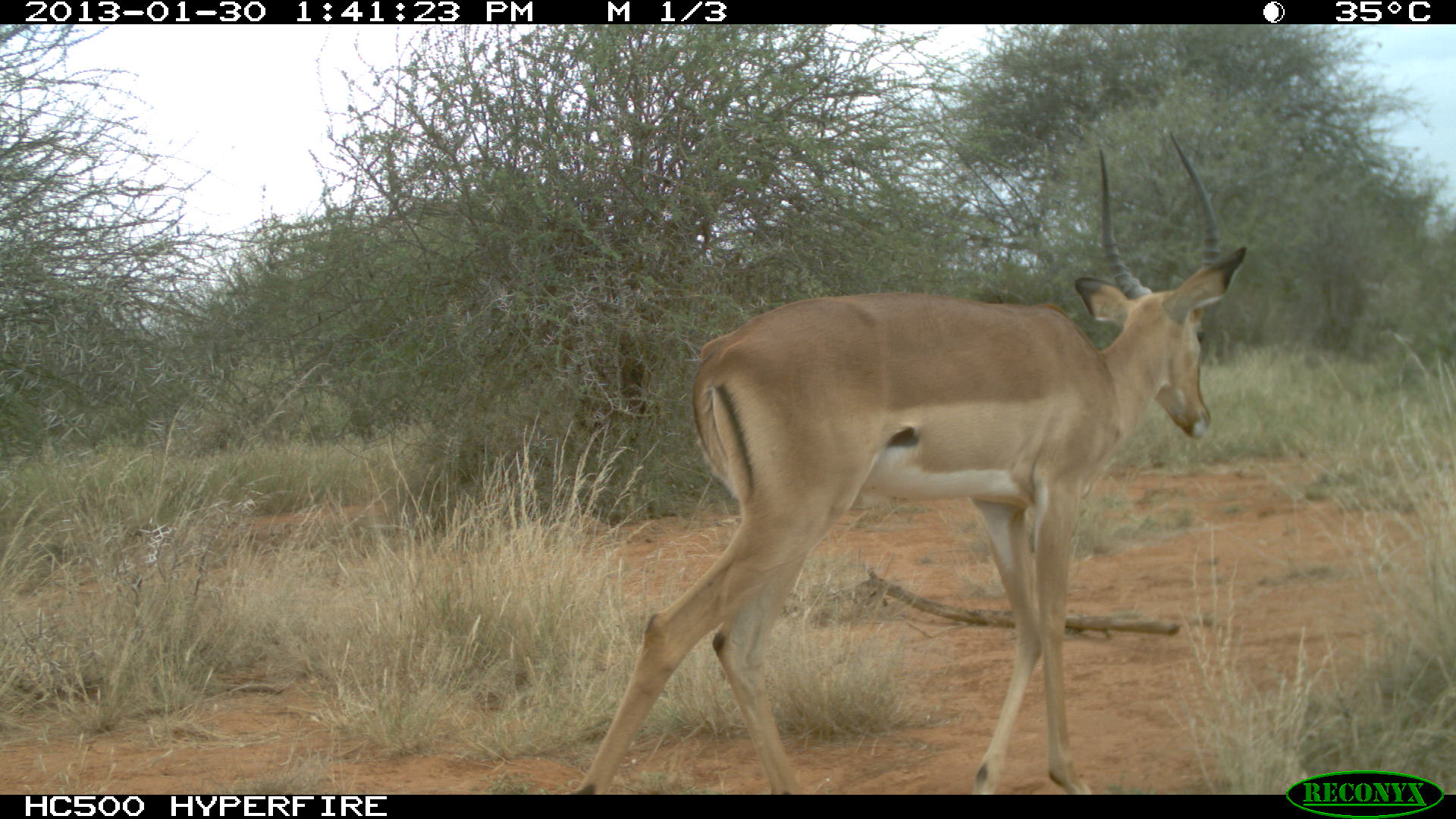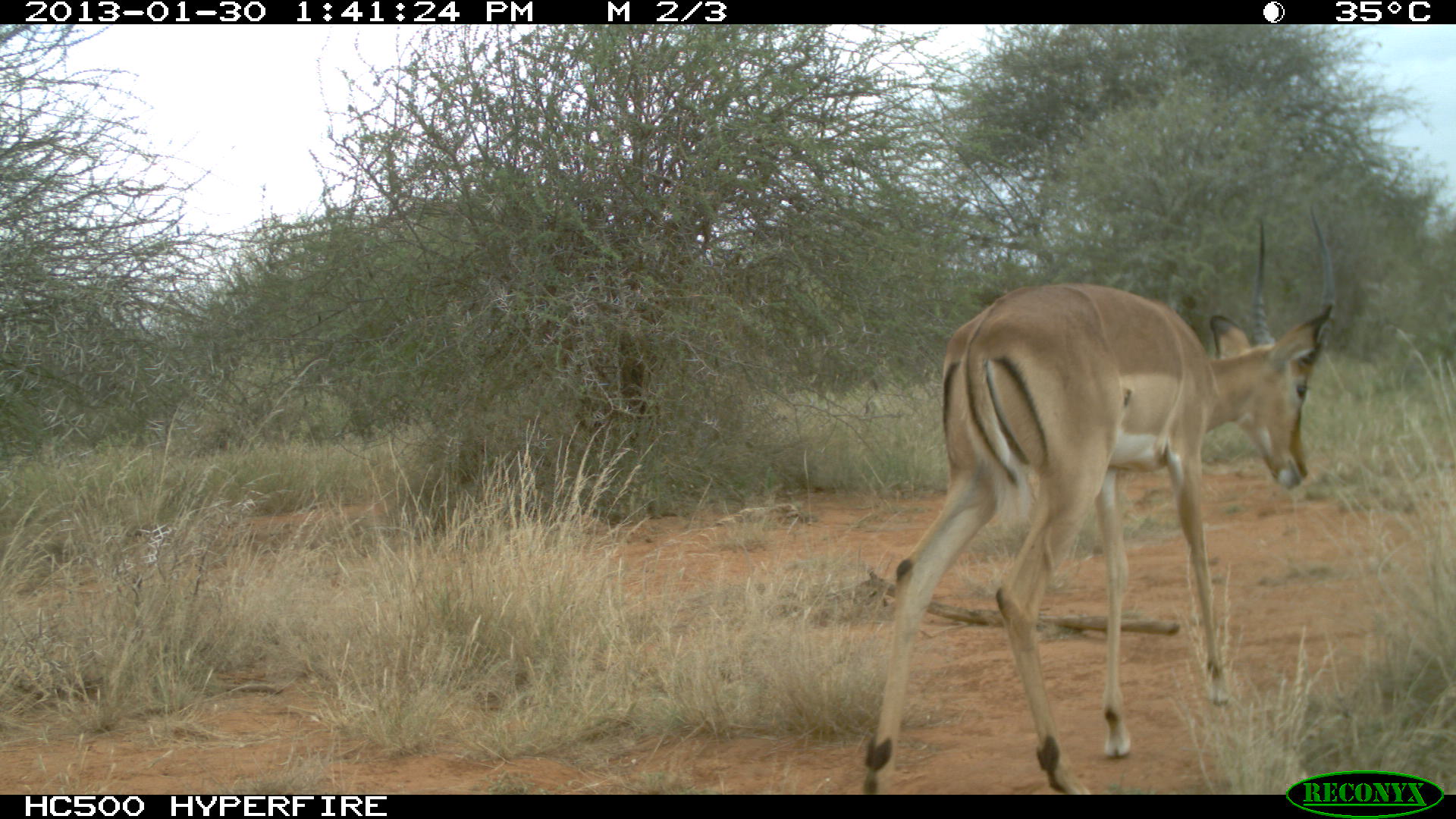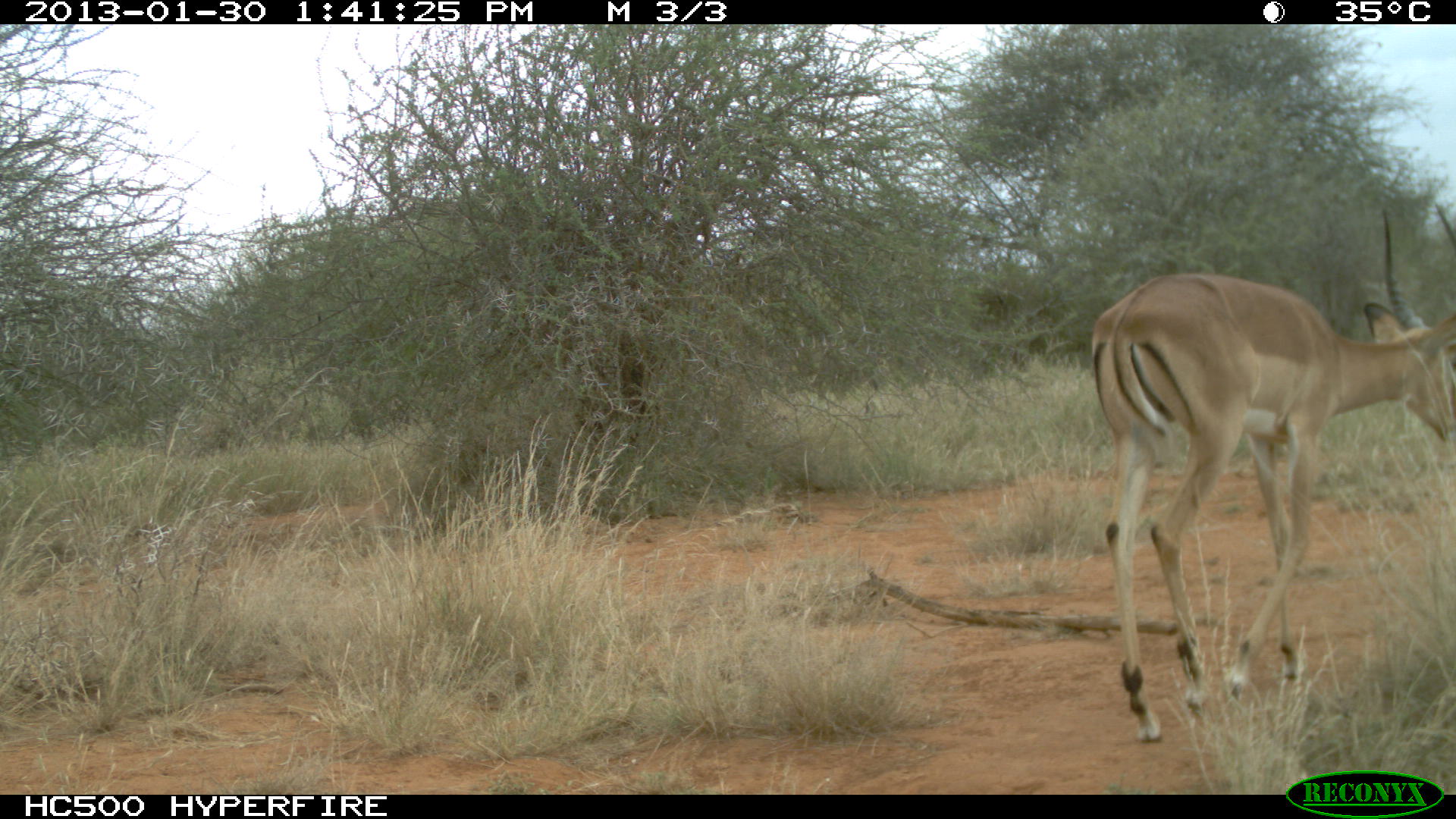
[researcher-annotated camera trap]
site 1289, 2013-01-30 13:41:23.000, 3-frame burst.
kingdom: Animalia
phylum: Chordata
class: Mammalia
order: Artiodactyla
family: Bovidae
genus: Aepyceros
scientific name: Aepyceros melampus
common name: impala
Aepyceros melampus (impala), count 1.